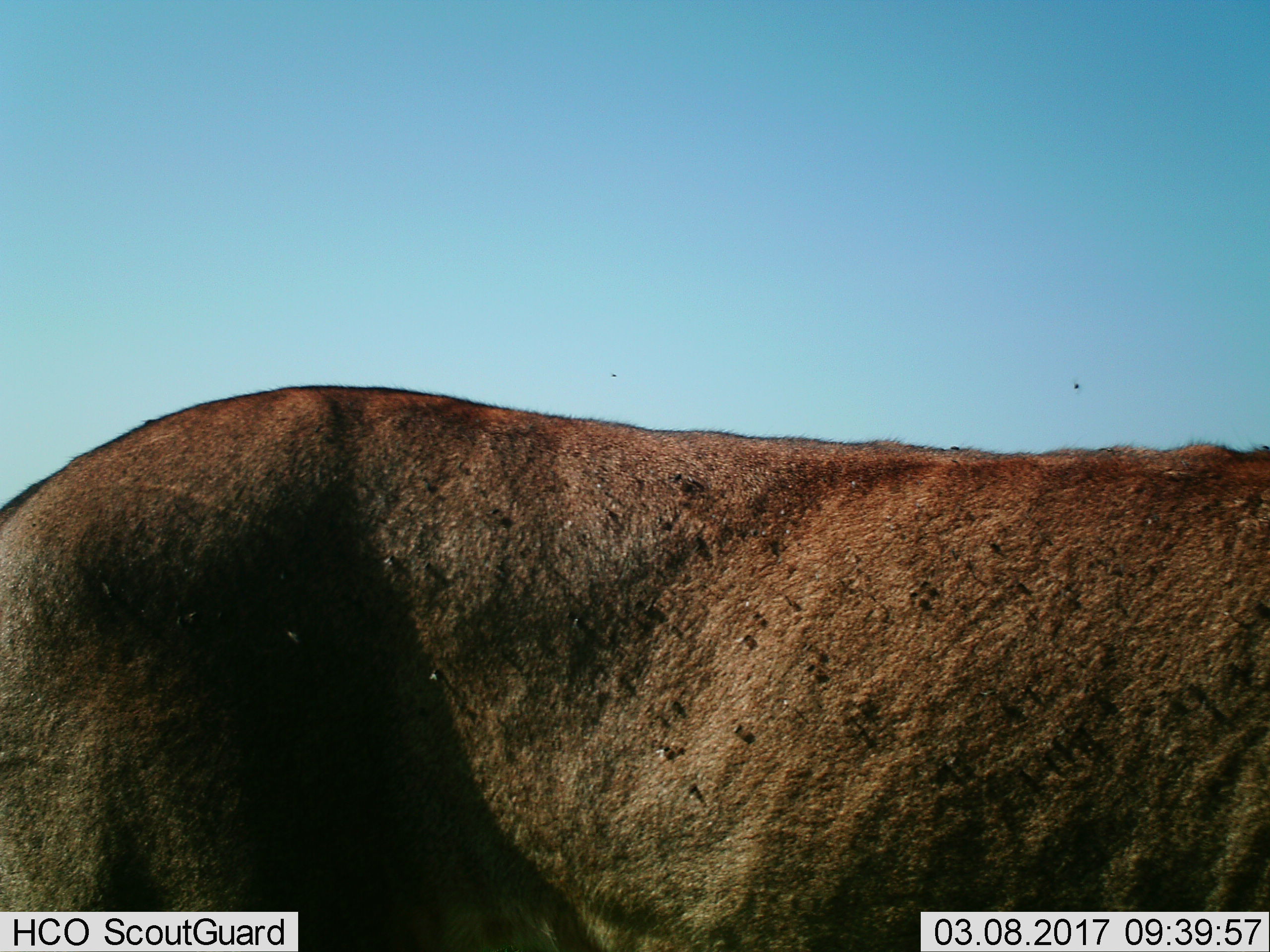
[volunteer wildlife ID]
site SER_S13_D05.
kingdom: Animalia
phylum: Chordata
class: Mammalia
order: Artiodactyla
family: Bovidae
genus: Bos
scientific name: Bos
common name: cattle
Cattle (Bos), count 1. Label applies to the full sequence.